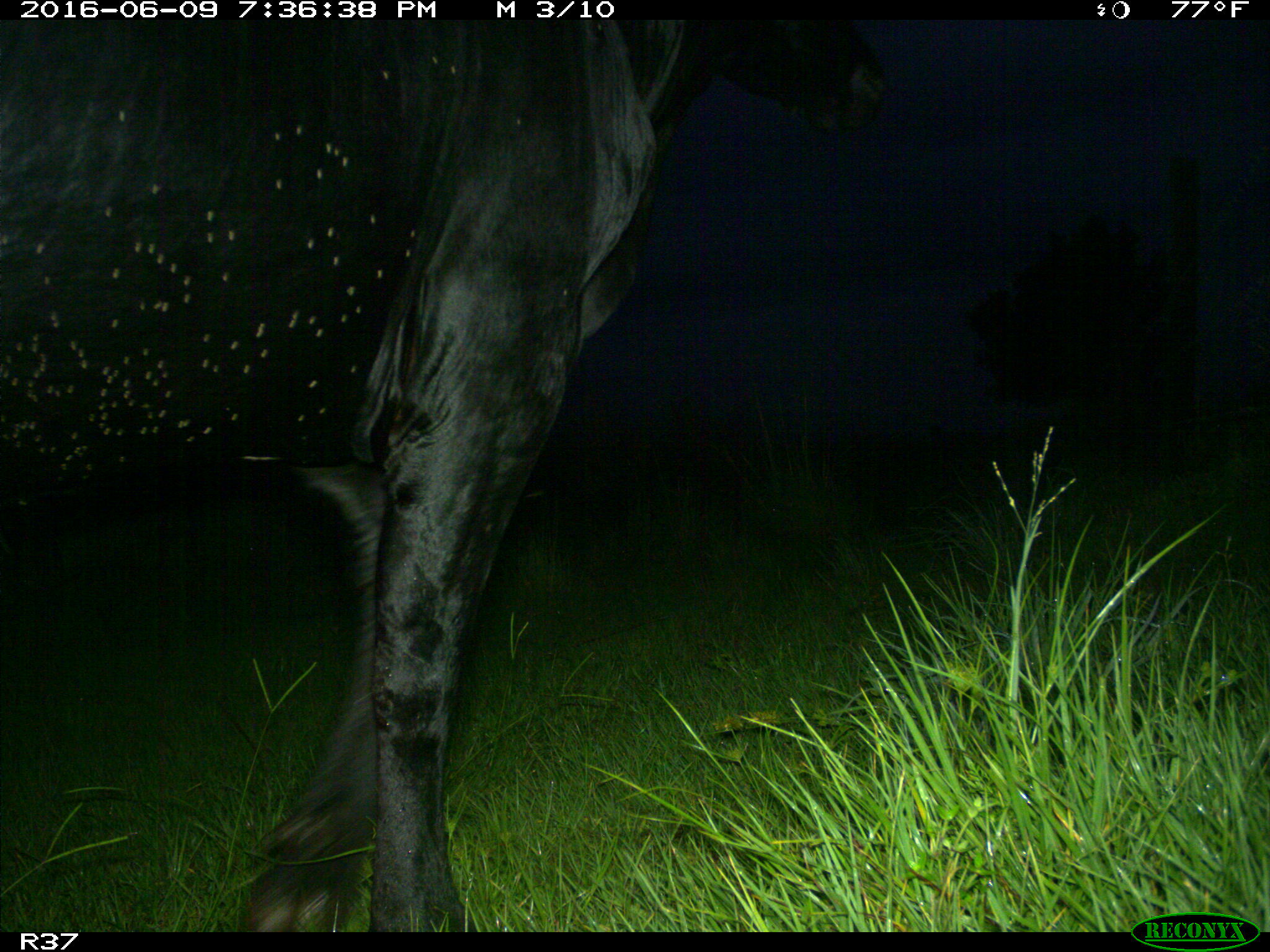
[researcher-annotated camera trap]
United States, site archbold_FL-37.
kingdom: Animalia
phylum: Chordata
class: Mammalia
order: Artiodactyla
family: Bovidae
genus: Bos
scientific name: Bos taurus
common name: domestic cow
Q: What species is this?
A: Bos taurus (domestic cow).